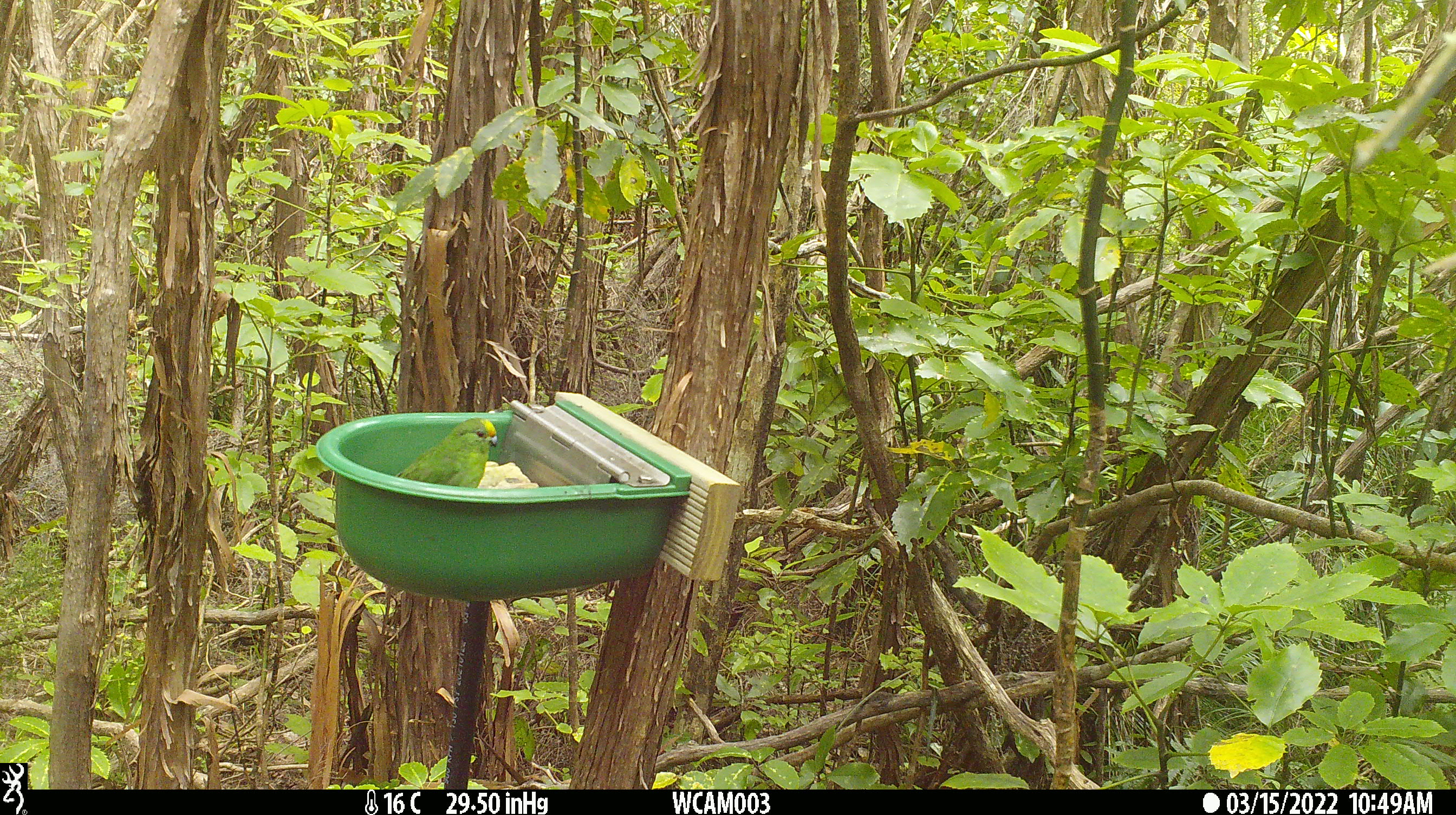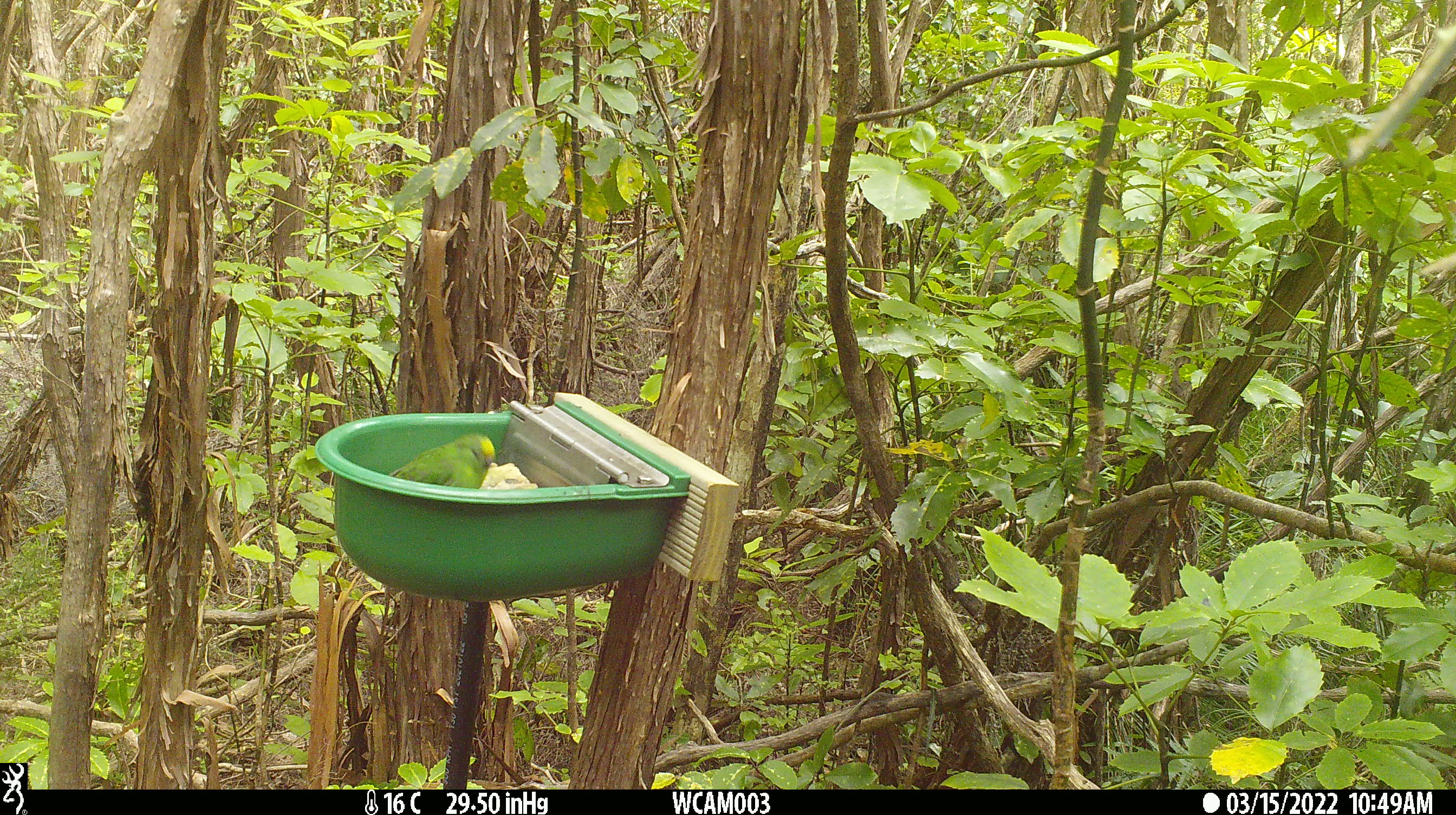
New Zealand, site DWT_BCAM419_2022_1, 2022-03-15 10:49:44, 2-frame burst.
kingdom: Animalia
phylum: Chordata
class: Aves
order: Psittaciformes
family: Psittaculidae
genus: Cyanoramphus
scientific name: Cyanoramphus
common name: parakeet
Parakeet (Cyanoramphus).